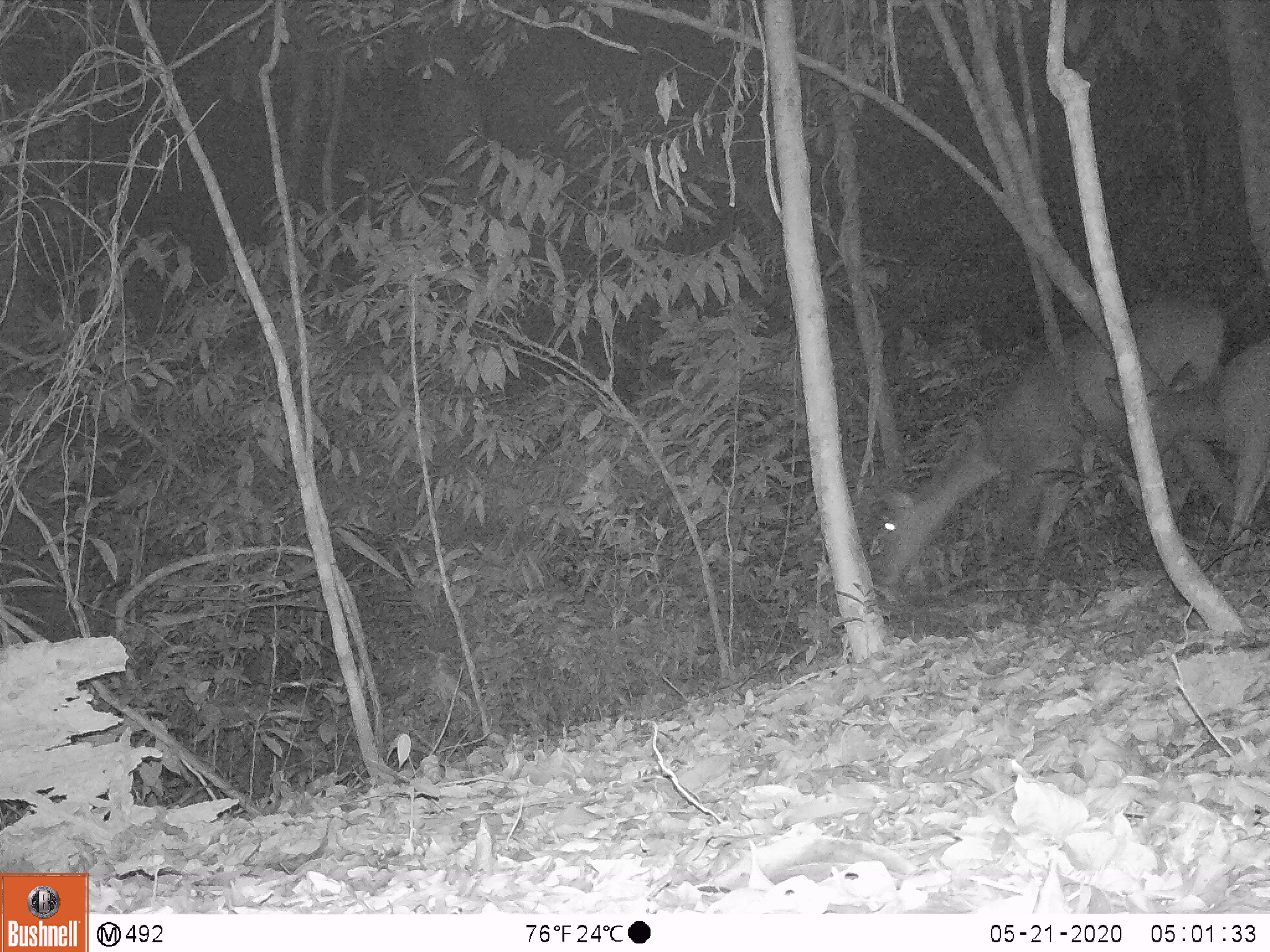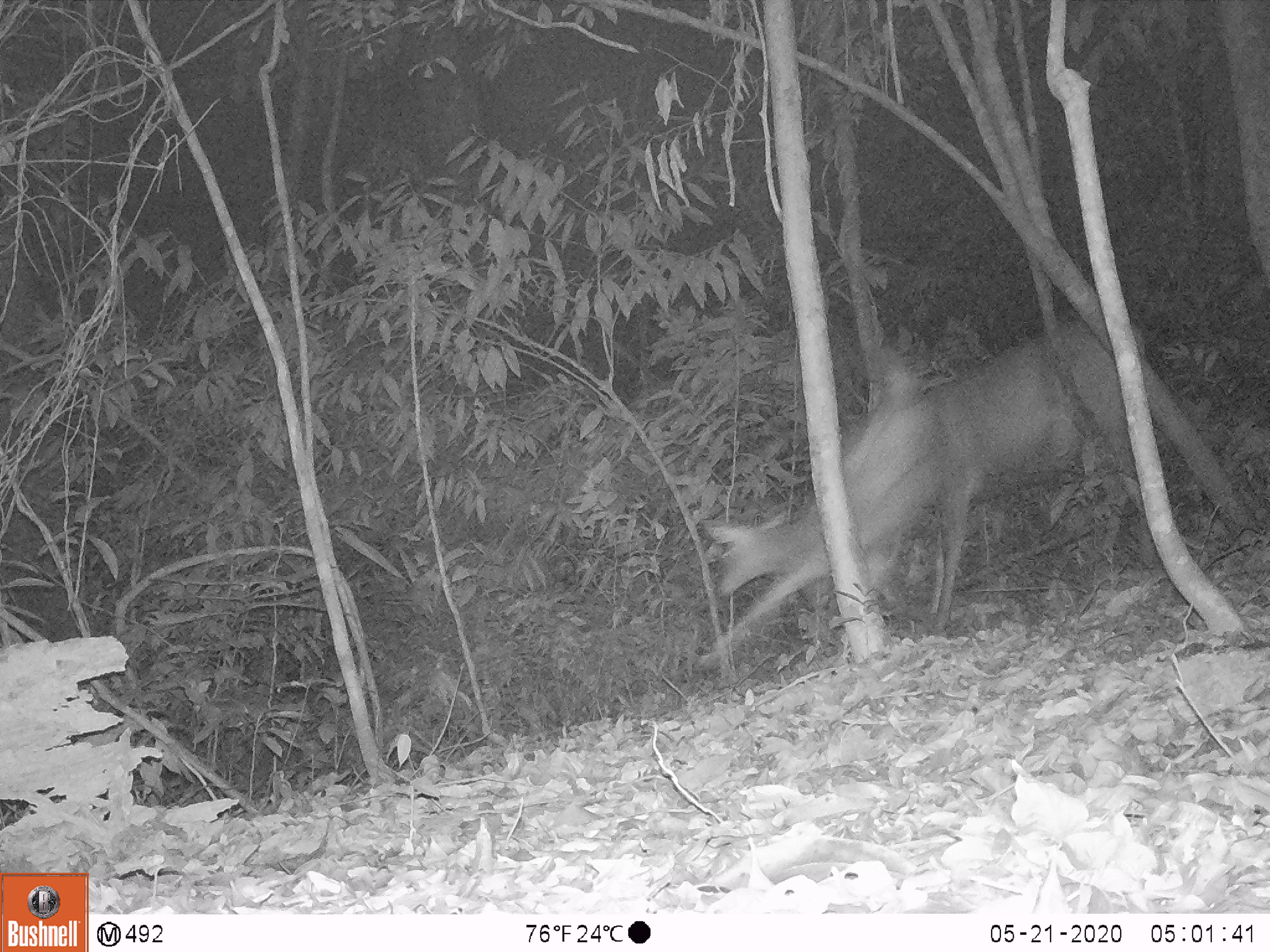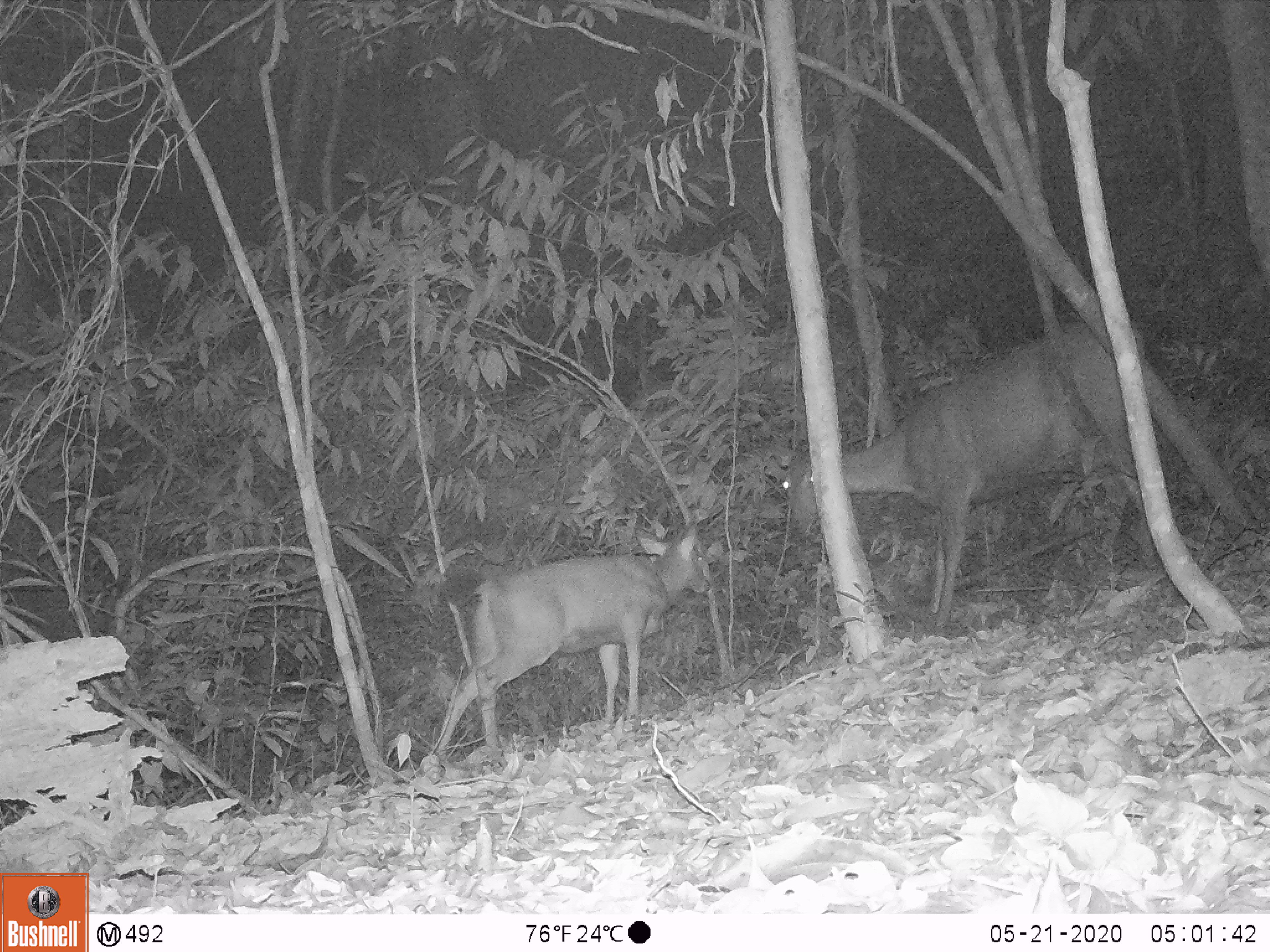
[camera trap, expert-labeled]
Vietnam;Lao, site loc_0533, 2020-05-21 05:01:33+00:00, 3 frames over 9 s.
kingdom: Animalia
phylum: Chordata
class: Mammalia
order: Artiodactyla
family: Cervidae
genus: Rusa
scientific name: Rusa unicolor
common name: sambar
Sambar (Rusa unicolor). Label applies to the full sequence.